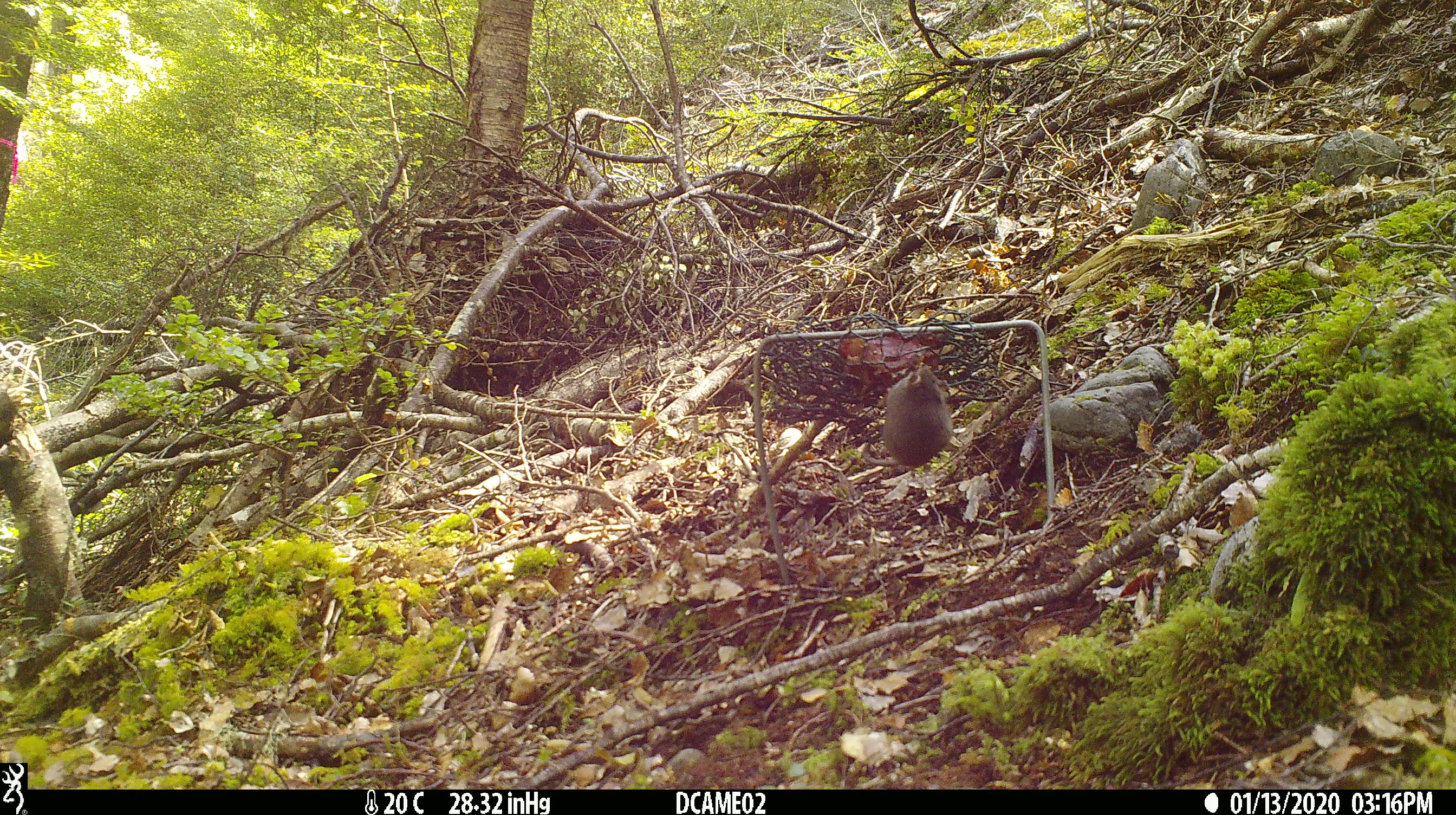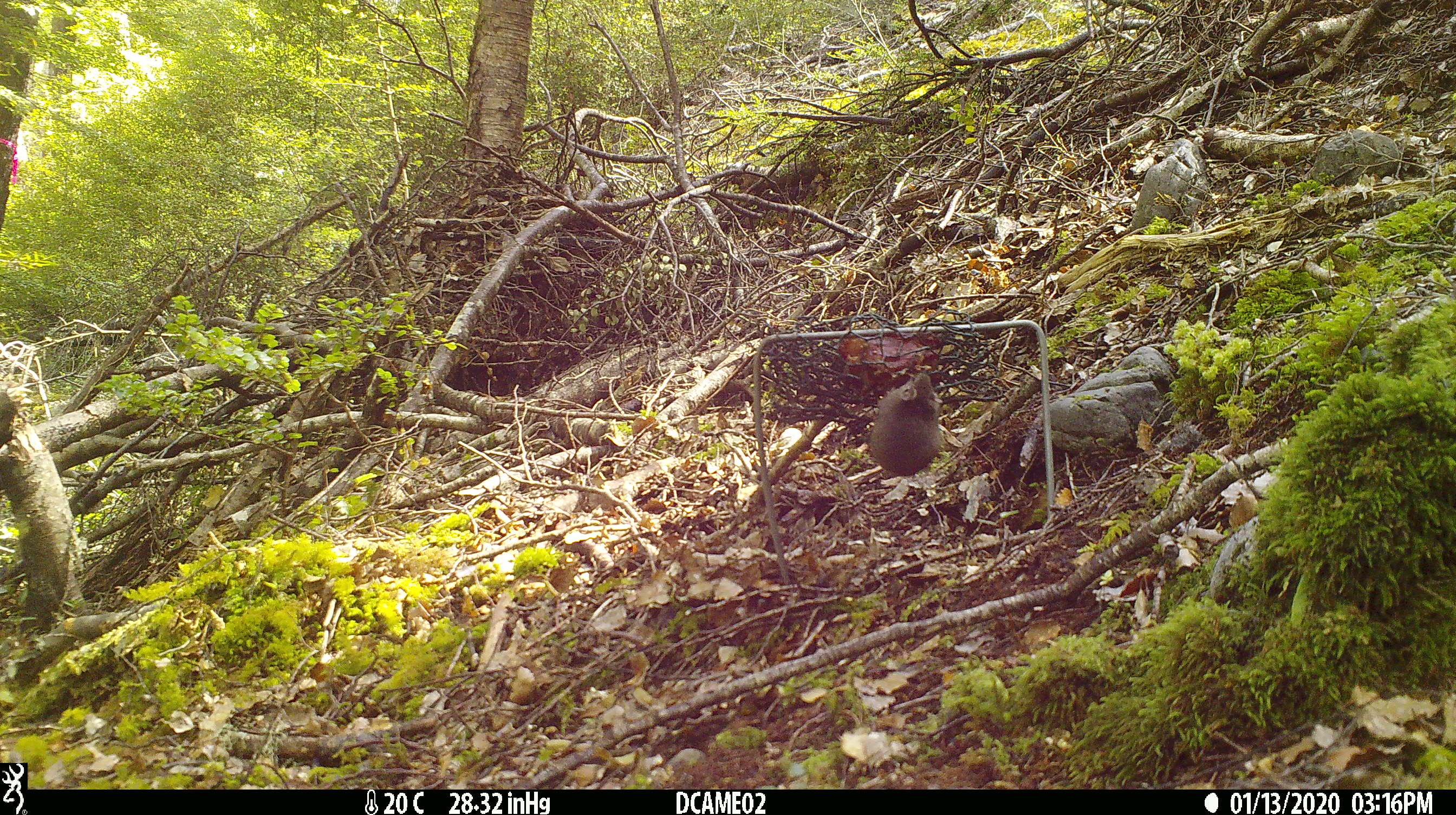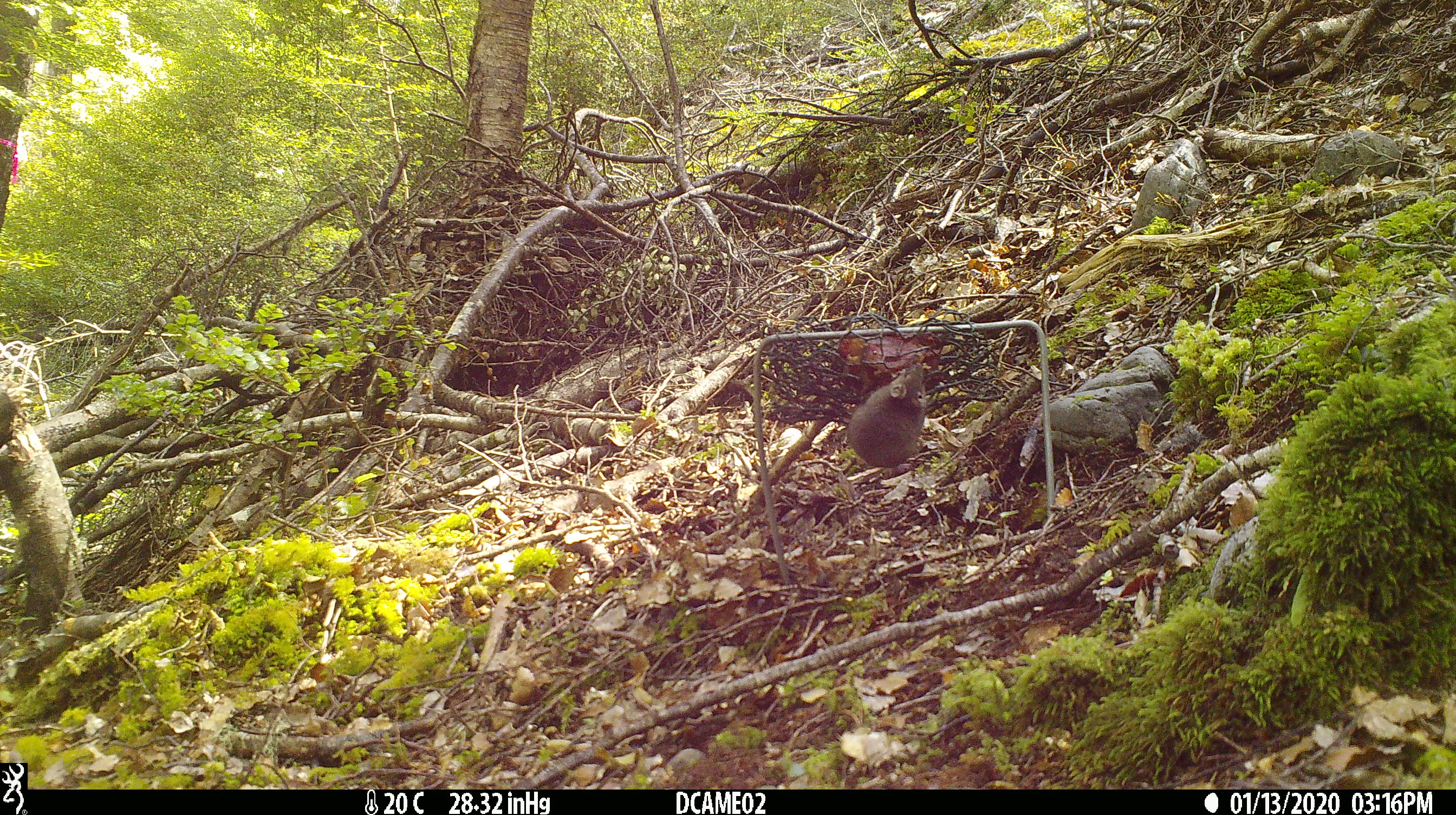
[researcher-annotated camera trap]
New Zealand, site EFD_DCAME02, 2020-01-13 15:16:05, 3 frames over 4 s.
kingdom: Animalia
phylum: Chordata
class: Mammalia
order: Rodentia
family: Muridae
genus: Mus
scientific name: Mus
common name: mouse